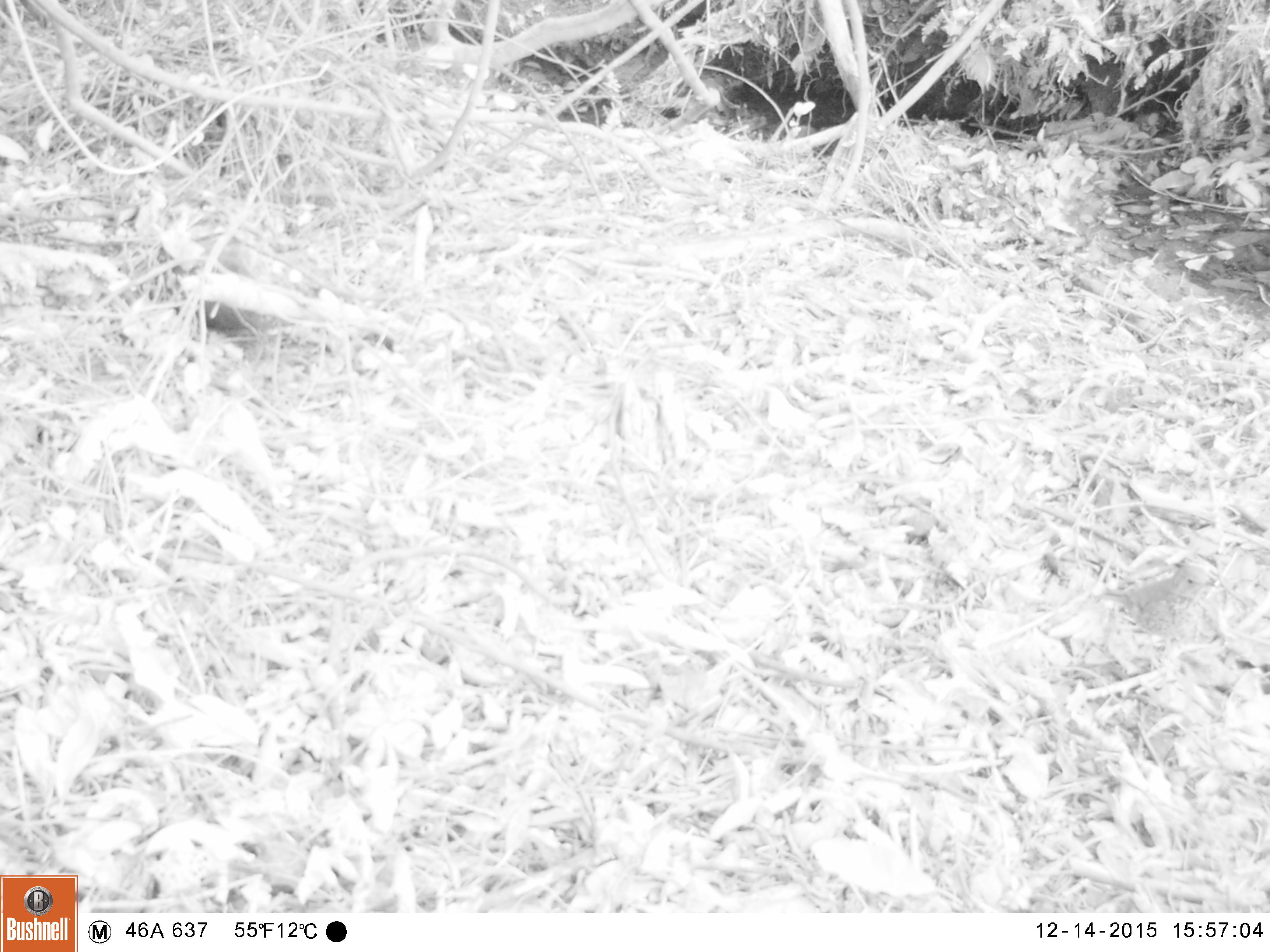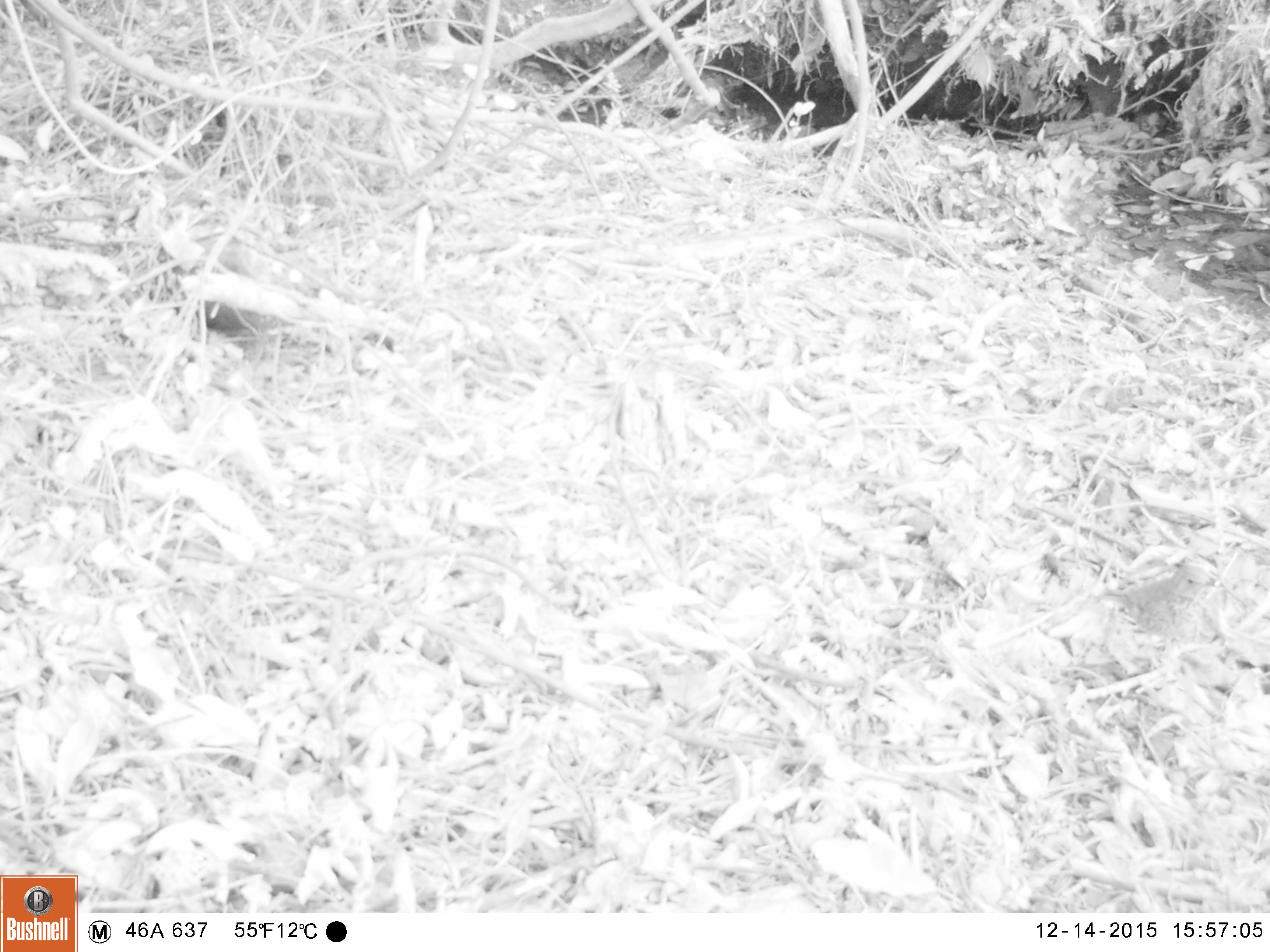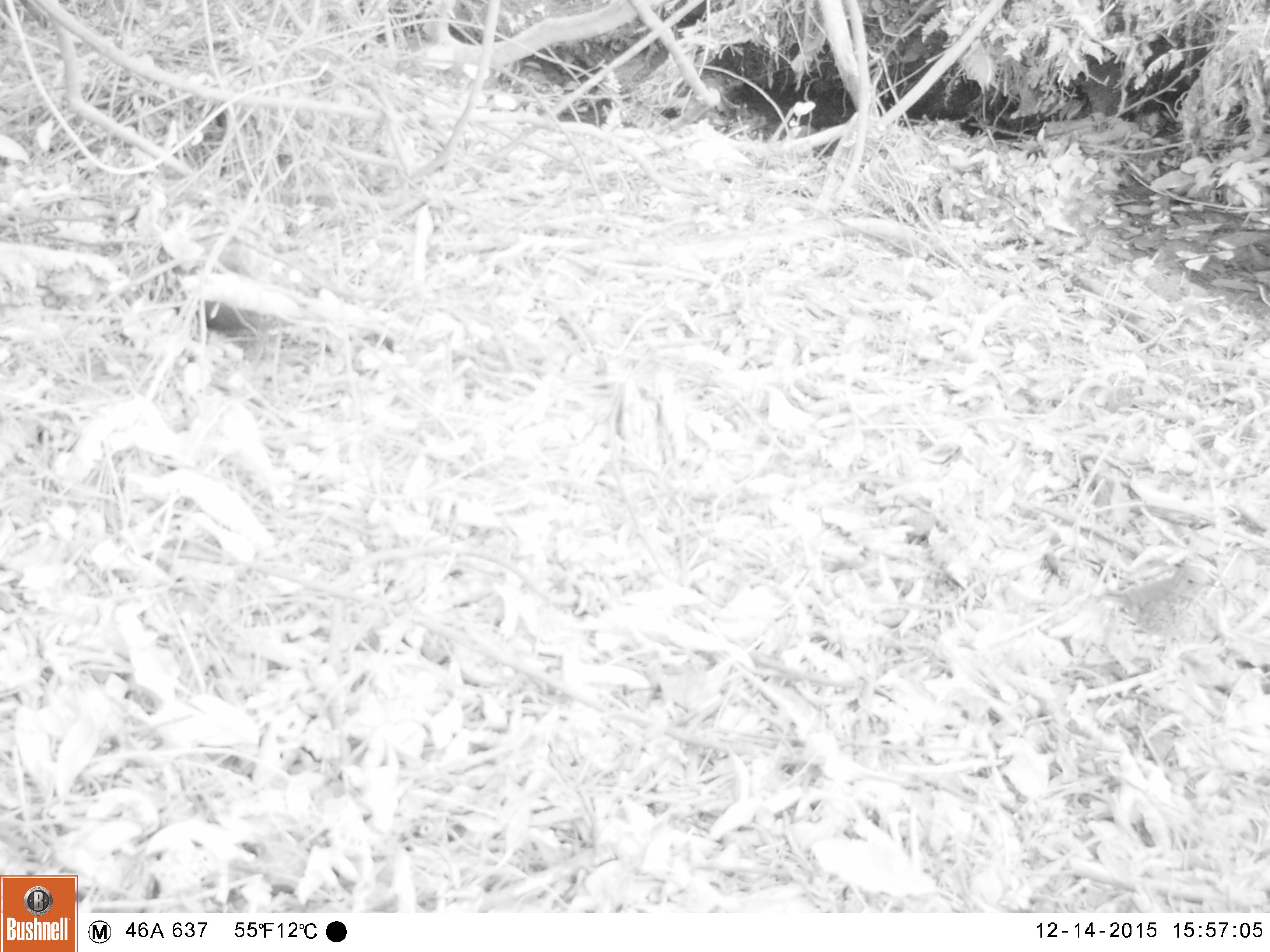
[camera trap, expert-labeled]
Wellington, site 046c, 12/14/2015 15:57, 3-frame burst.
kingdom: Animalia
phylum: Chordata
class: Aves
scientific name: Aves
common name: bird